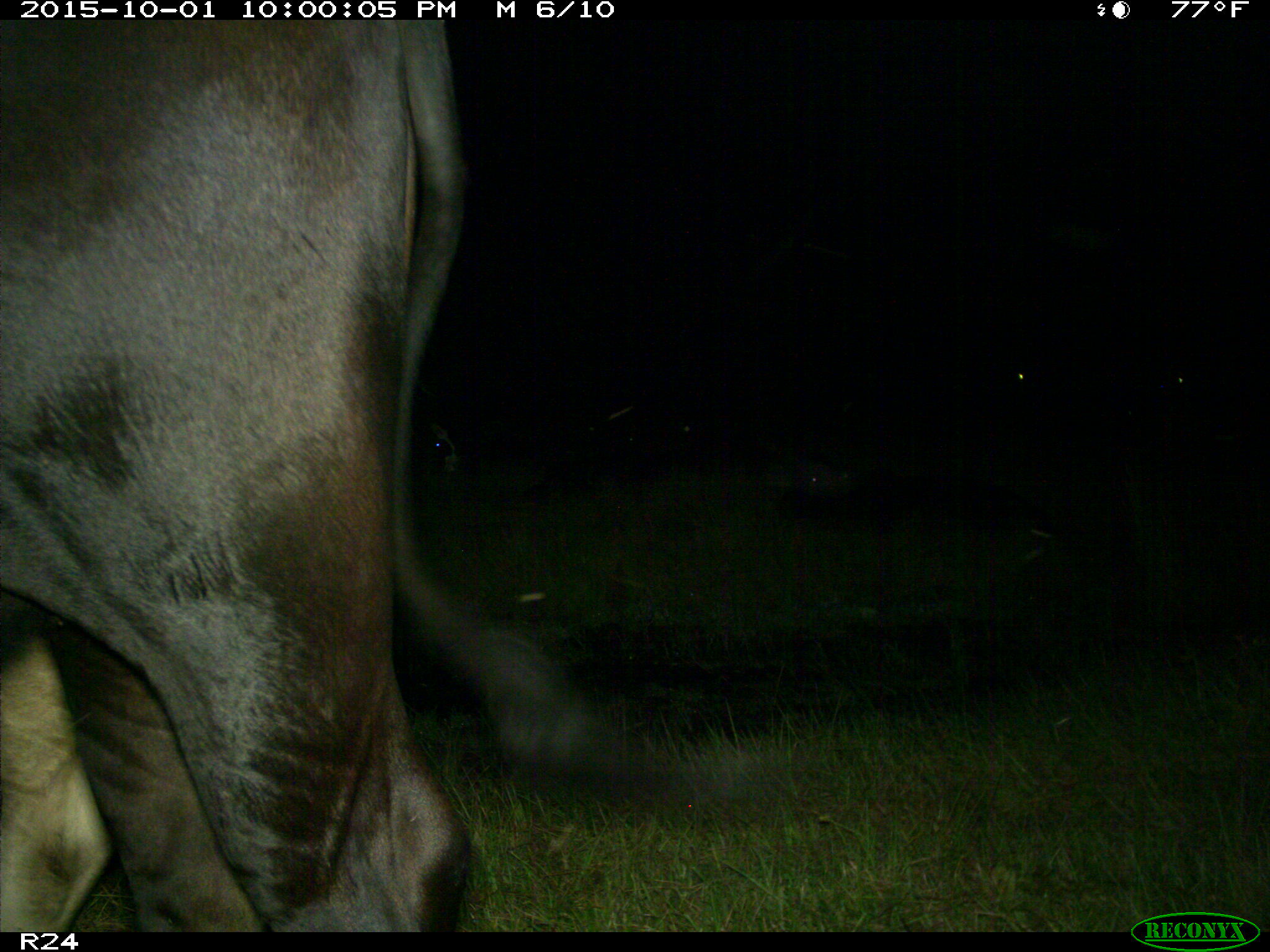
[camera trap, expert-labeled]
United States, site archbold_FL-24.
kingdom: Animalia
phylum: Chordata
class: Mammalia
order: Artiodactyla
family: Bovidae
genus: Bos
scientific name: Bos taurus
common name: domestic cow